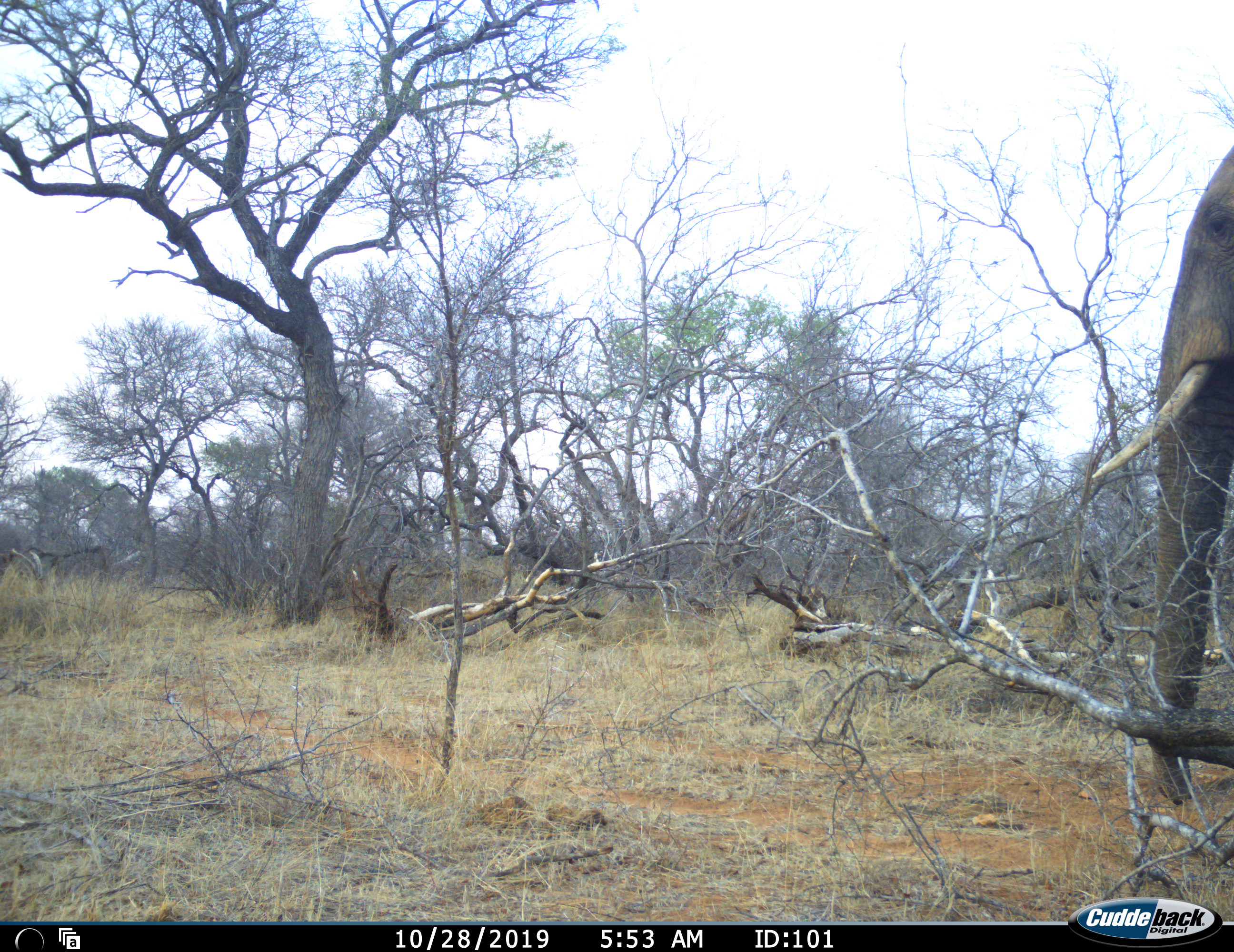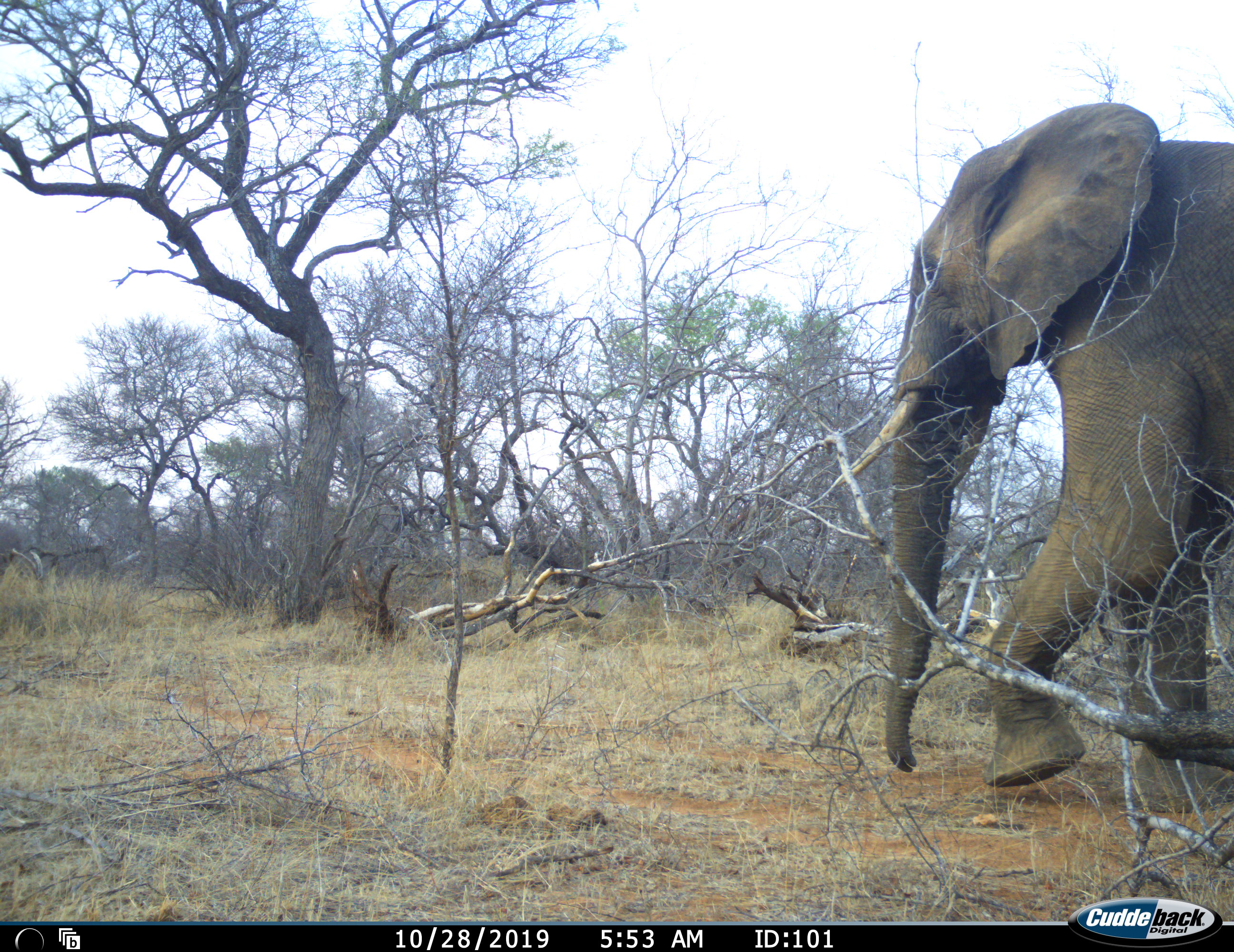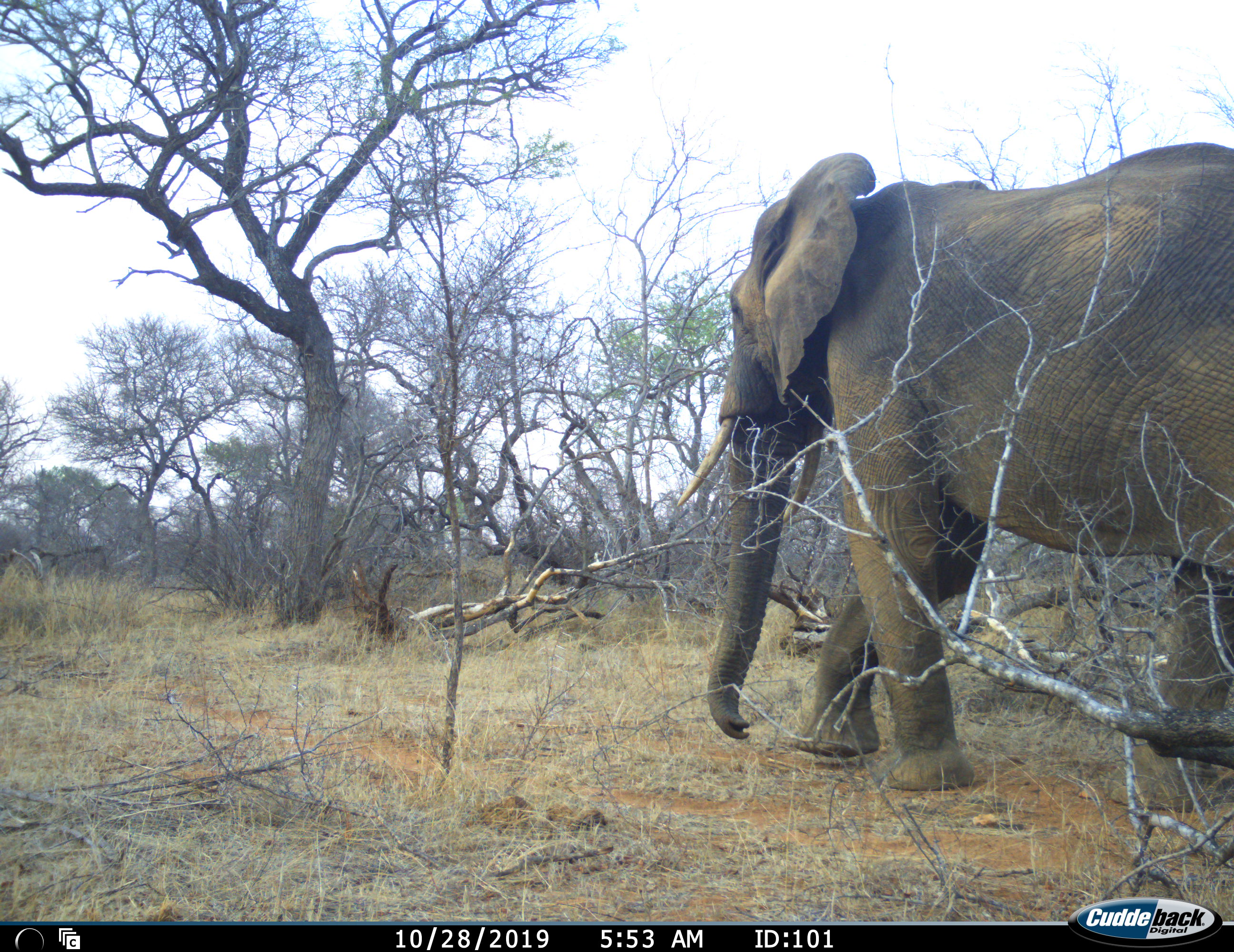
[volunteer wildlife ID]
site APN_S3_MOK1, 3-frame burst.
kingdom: Animalia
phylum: Chordata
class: Mammalia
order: Proboscidea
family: Elephantidae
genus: Loxodonta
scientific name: Loxodonta africana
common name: african bush elephant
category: elephant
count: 1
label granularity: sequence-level